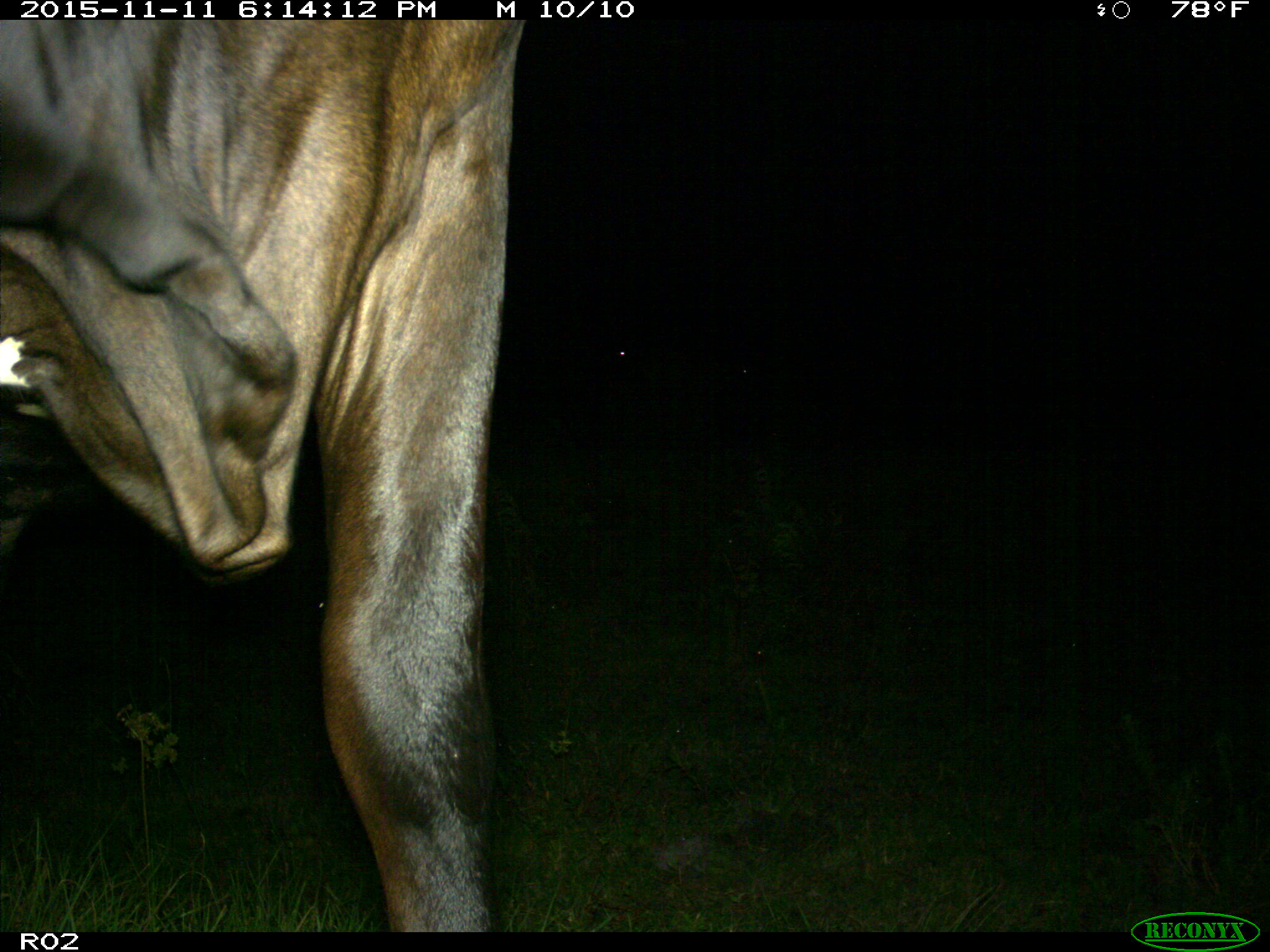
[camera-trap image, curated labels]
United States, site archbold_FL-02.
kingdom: Animalia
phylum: Chordata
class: Mammalia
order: Artiodactyla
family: Bovidae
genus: Bos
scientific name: Bos taurus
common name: domestic cow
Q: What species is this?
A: Bos taurus (domestic cow).